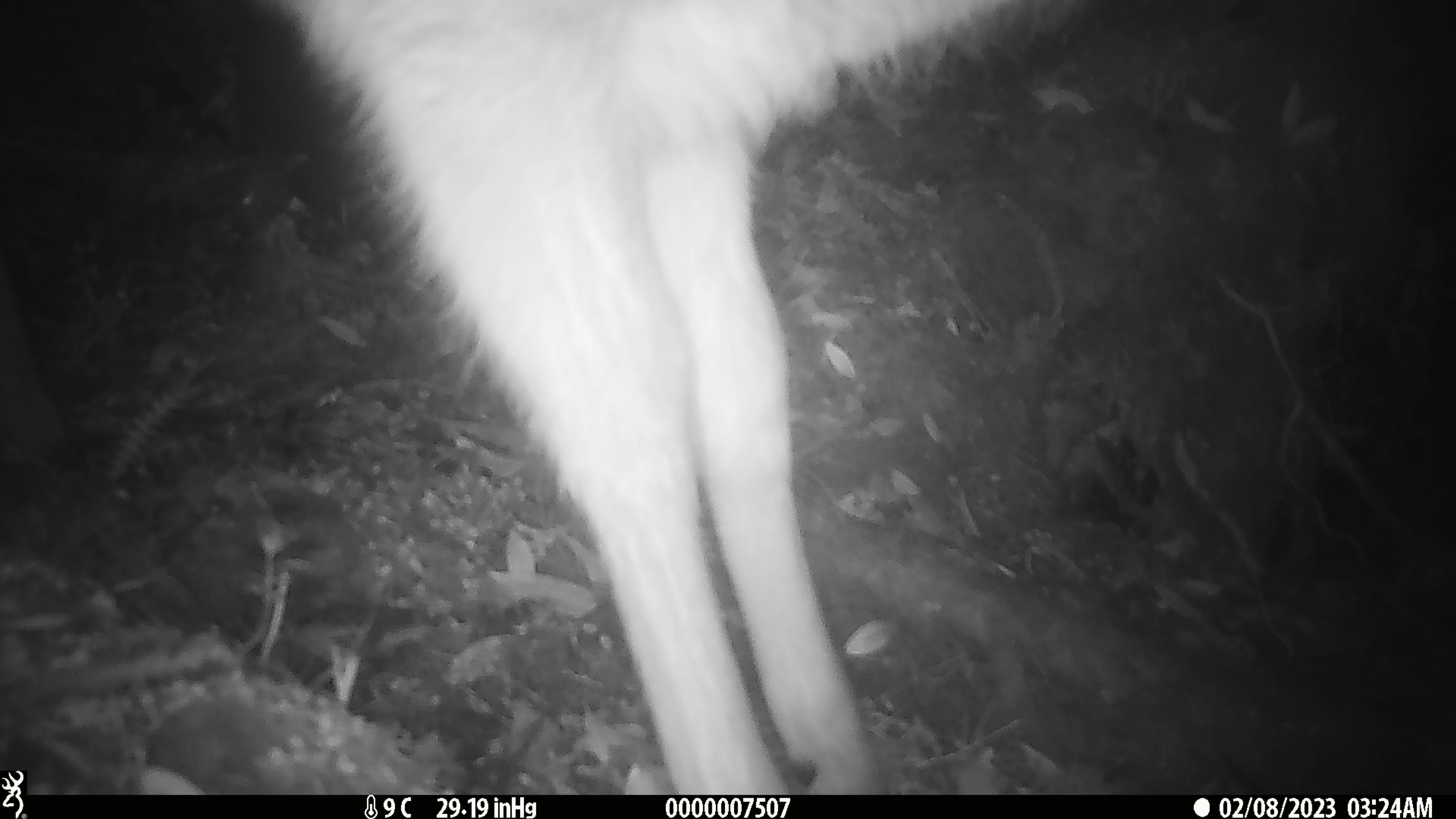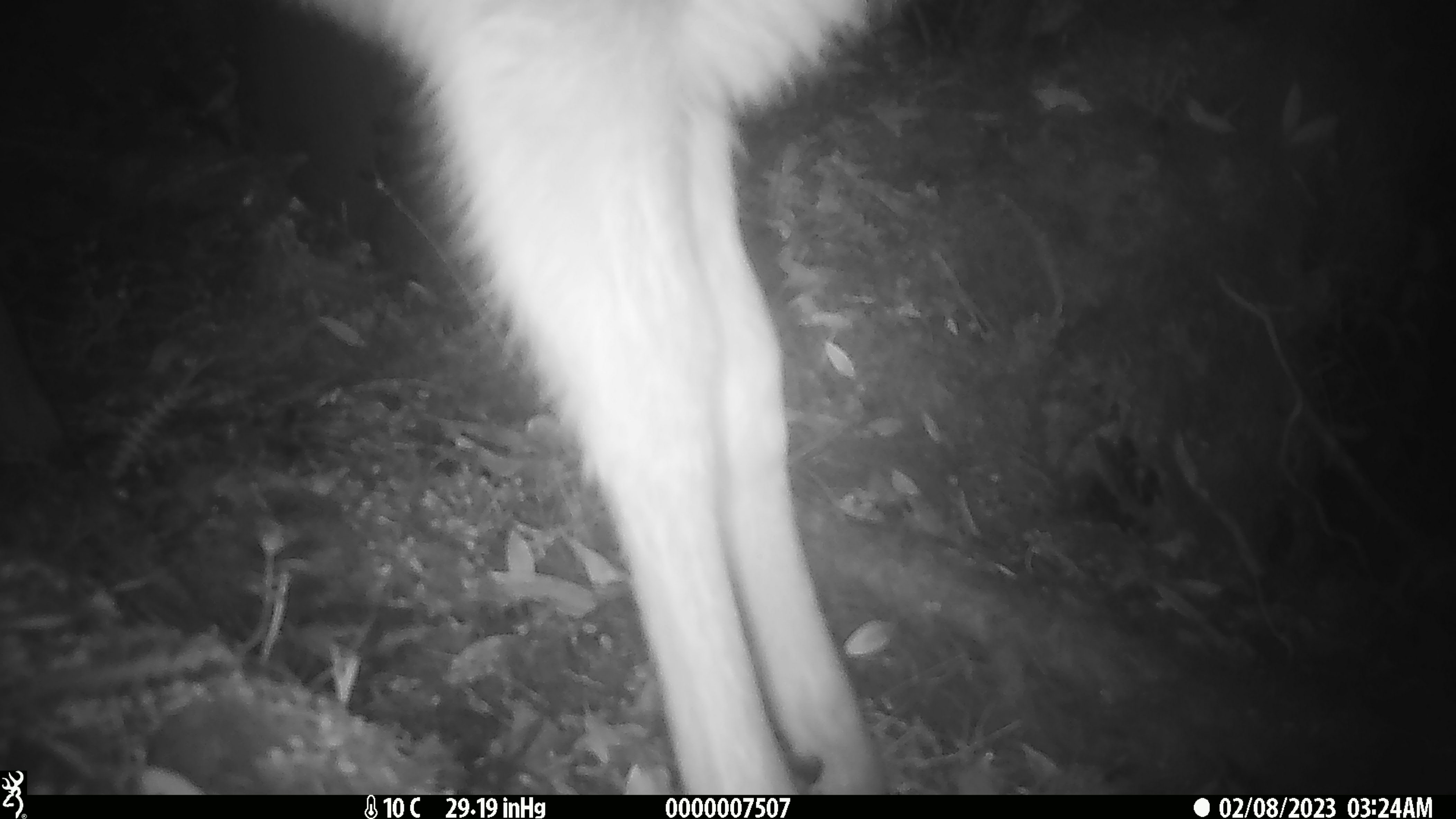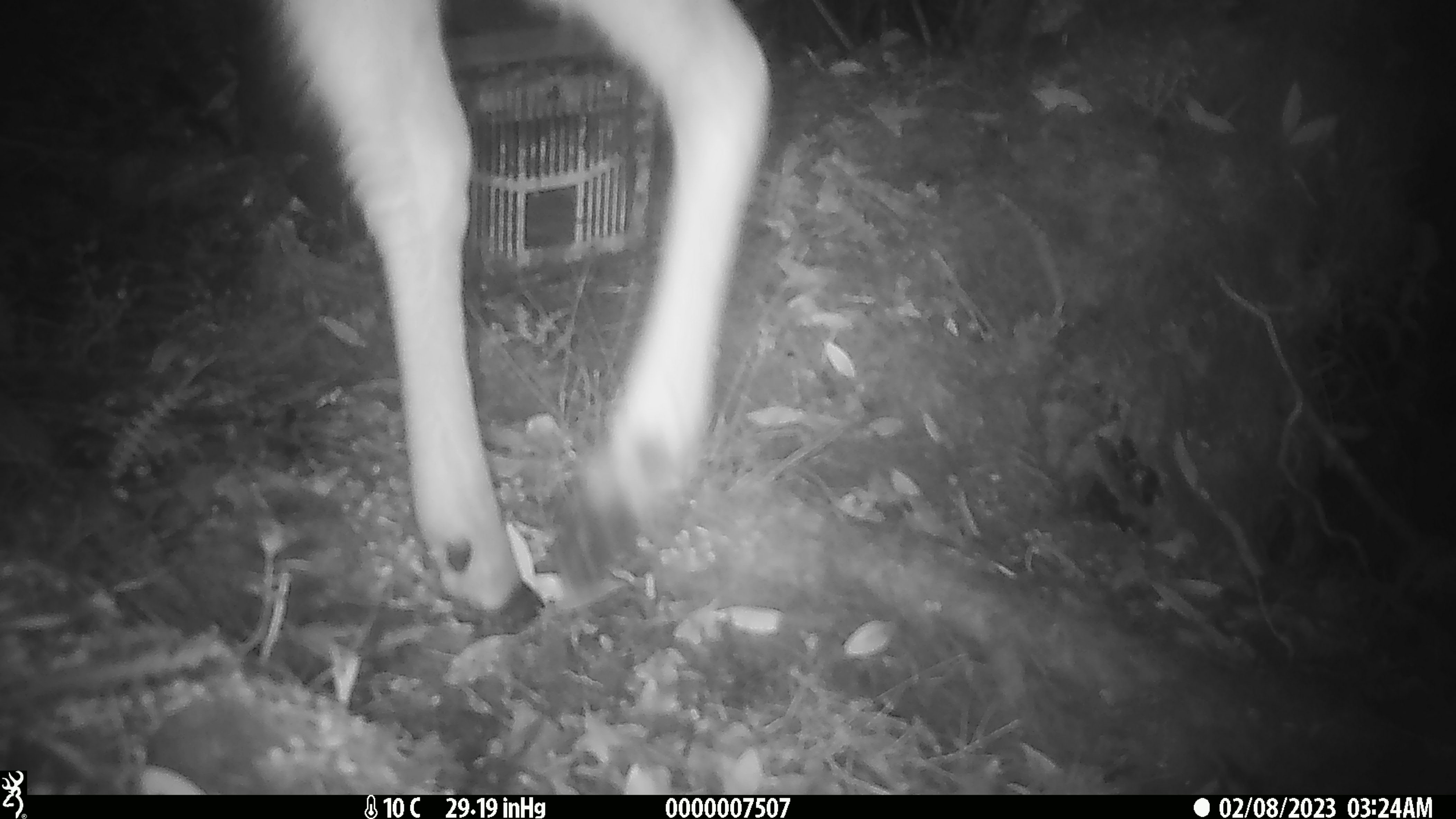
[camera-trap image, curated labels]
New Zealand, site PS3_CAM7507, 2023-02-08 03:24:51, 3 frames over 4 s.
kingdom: Animalia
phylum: Chordata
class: Mammalia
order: Artiodactyla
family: Cervidae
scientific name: Cervidae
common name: deer